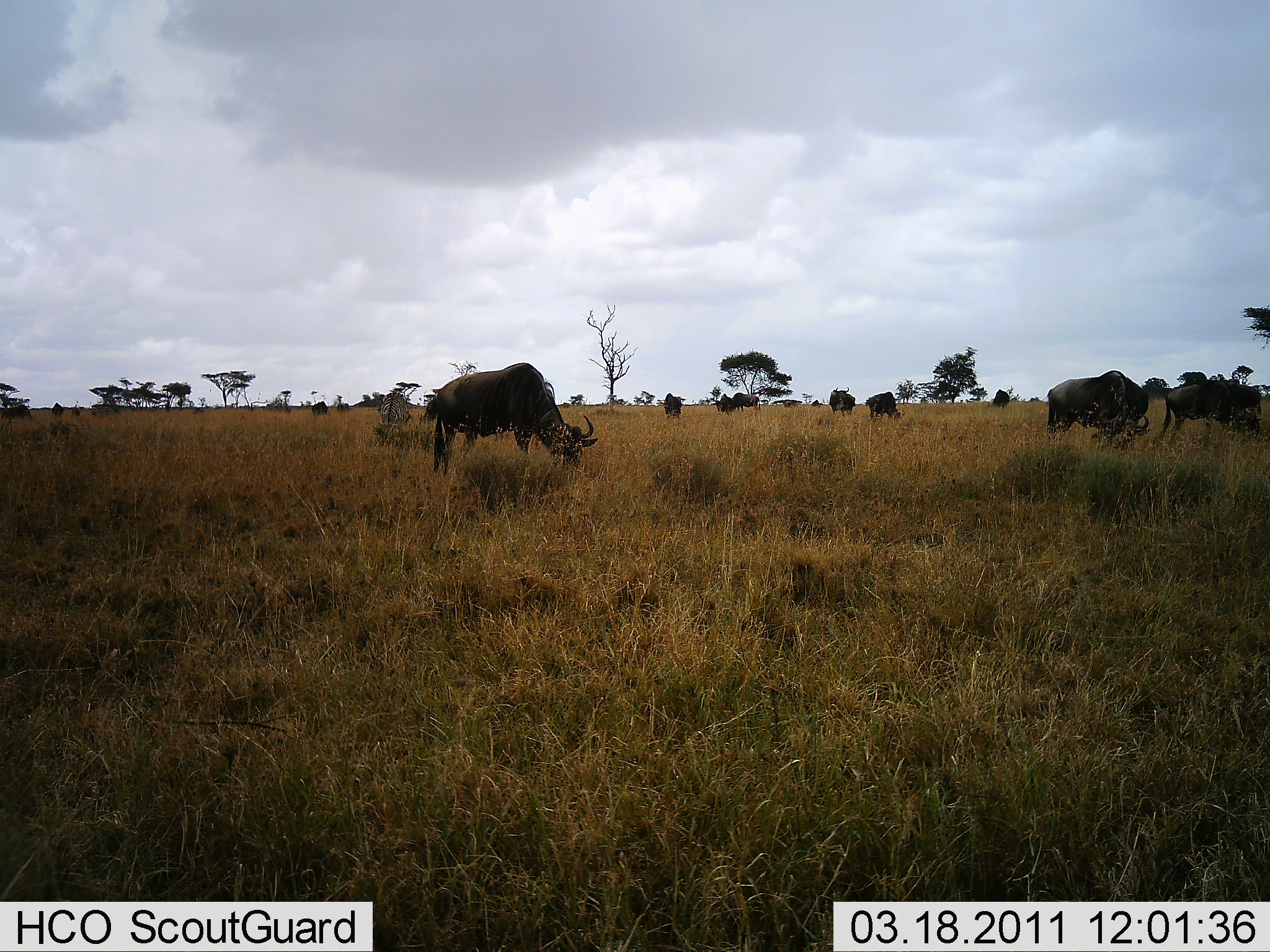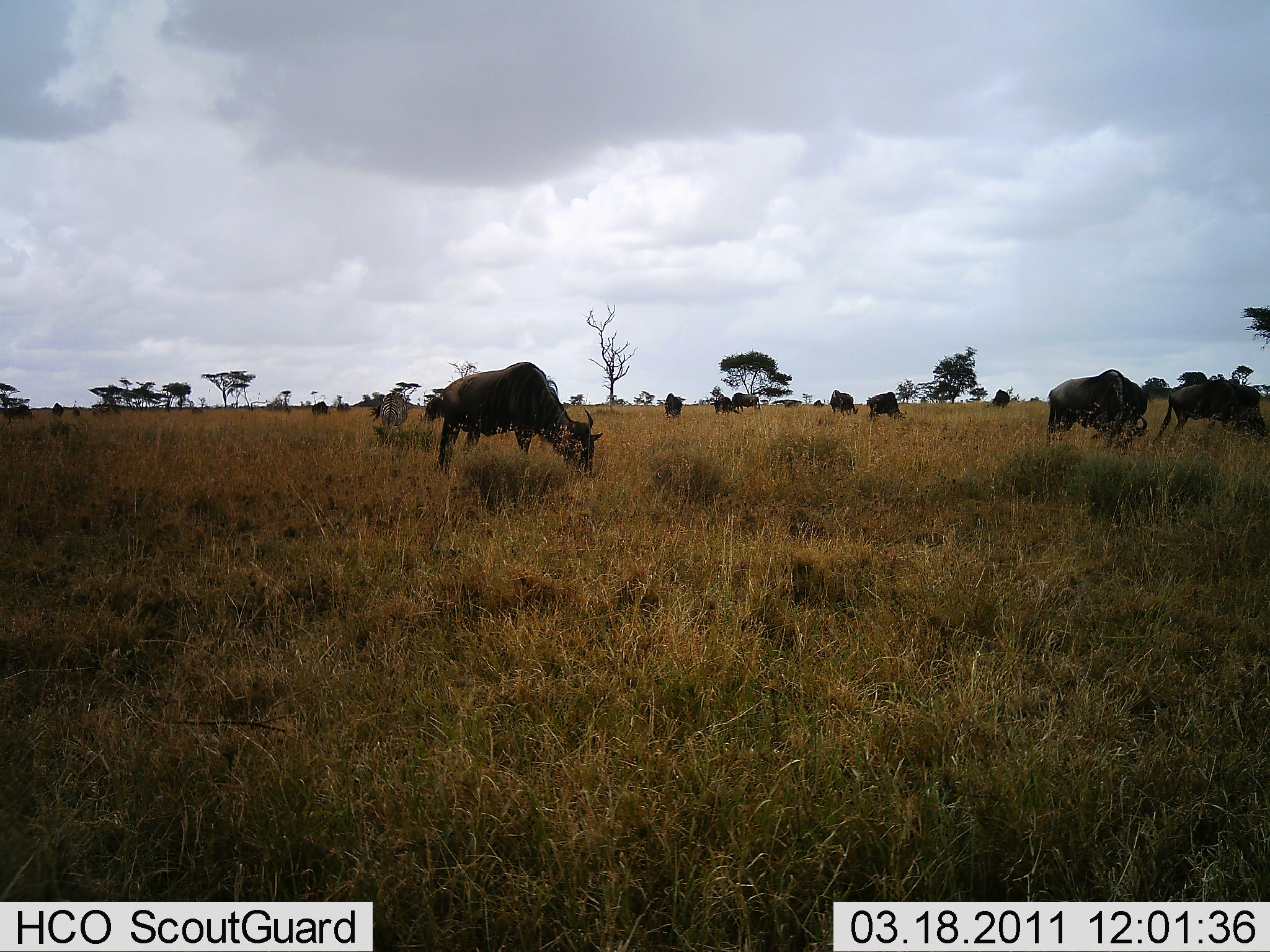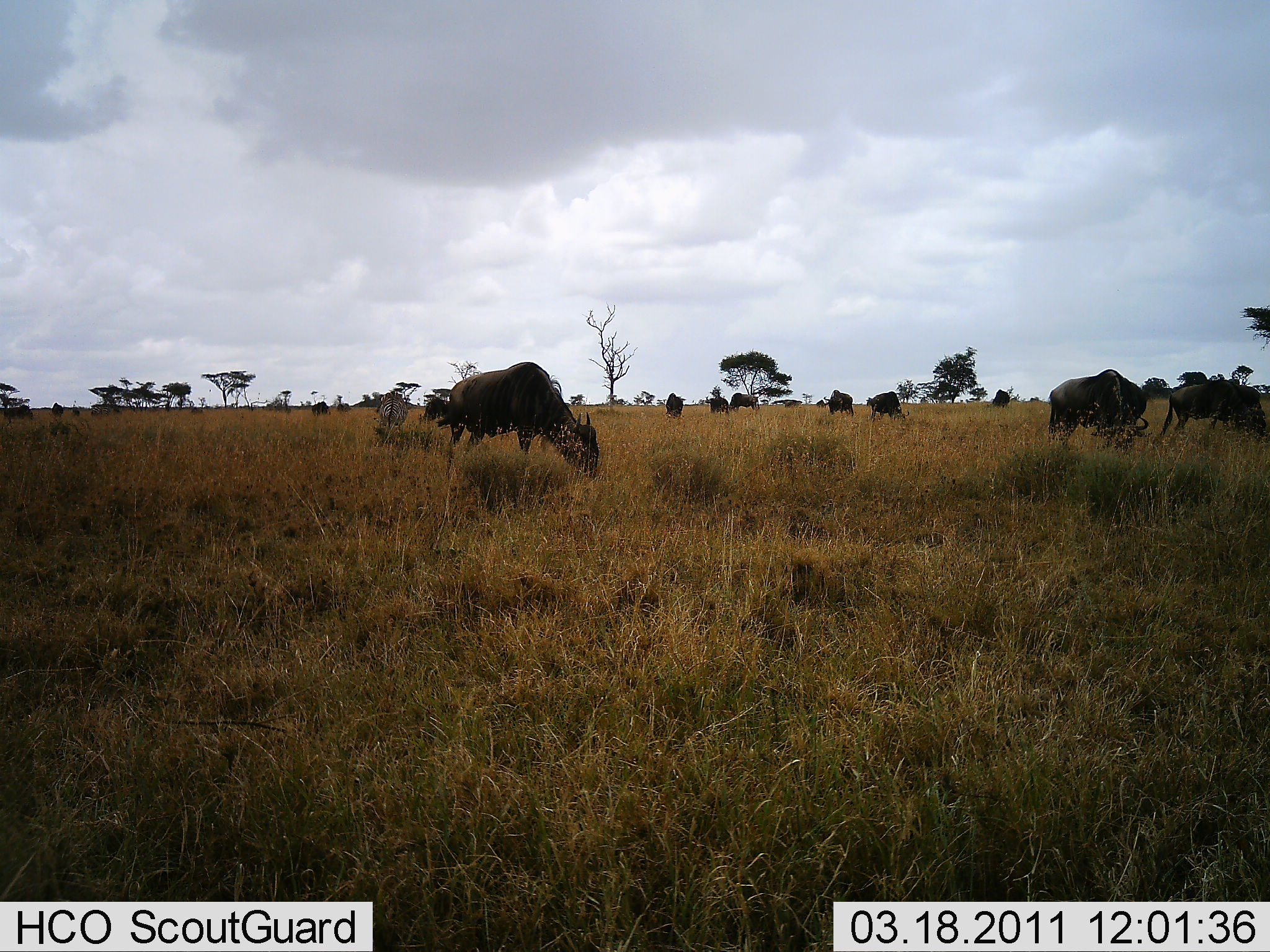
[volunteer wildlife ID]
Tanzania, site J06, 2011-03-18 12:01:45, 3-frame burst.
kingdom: Animalia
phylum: Chordata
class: Mammalia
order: Artiodactyla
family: Bovidae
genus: Connochaetes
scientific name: Connochaetes taurinus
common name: blue wildebeest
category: wildebeest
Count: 11-50.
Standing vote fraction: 17%.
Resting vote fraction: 0%.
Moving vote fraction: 8%.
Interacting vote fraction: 0%.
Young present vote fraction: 0%.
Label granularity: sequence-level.